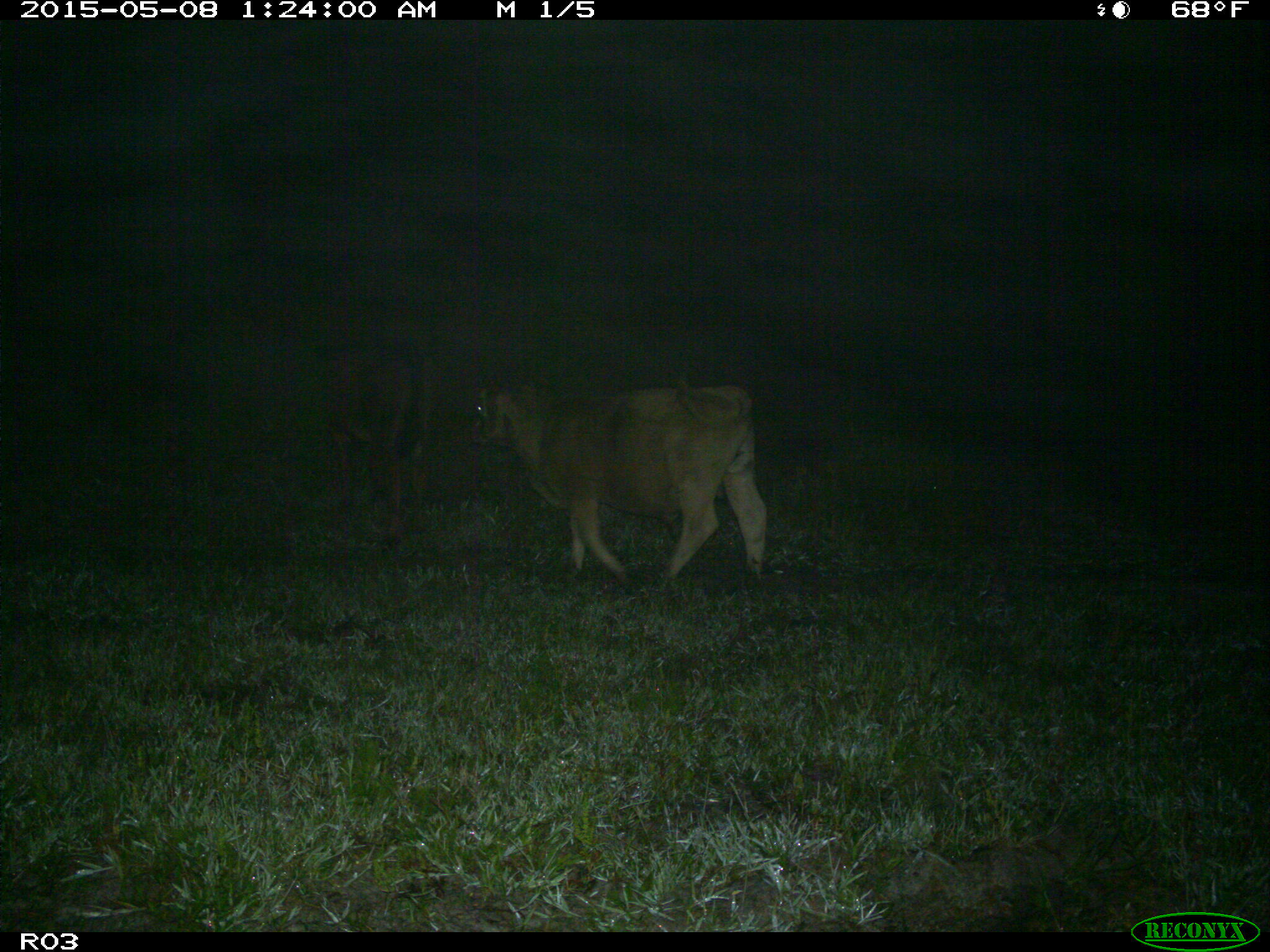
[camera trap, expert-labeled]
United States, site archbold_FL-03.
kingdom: Animalia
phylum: Chordata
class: Mammalia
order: Artiodactyla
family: Bovidae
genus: Bos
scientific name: Bos taurus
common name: domestic cow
Bos taurus (domestic cow).